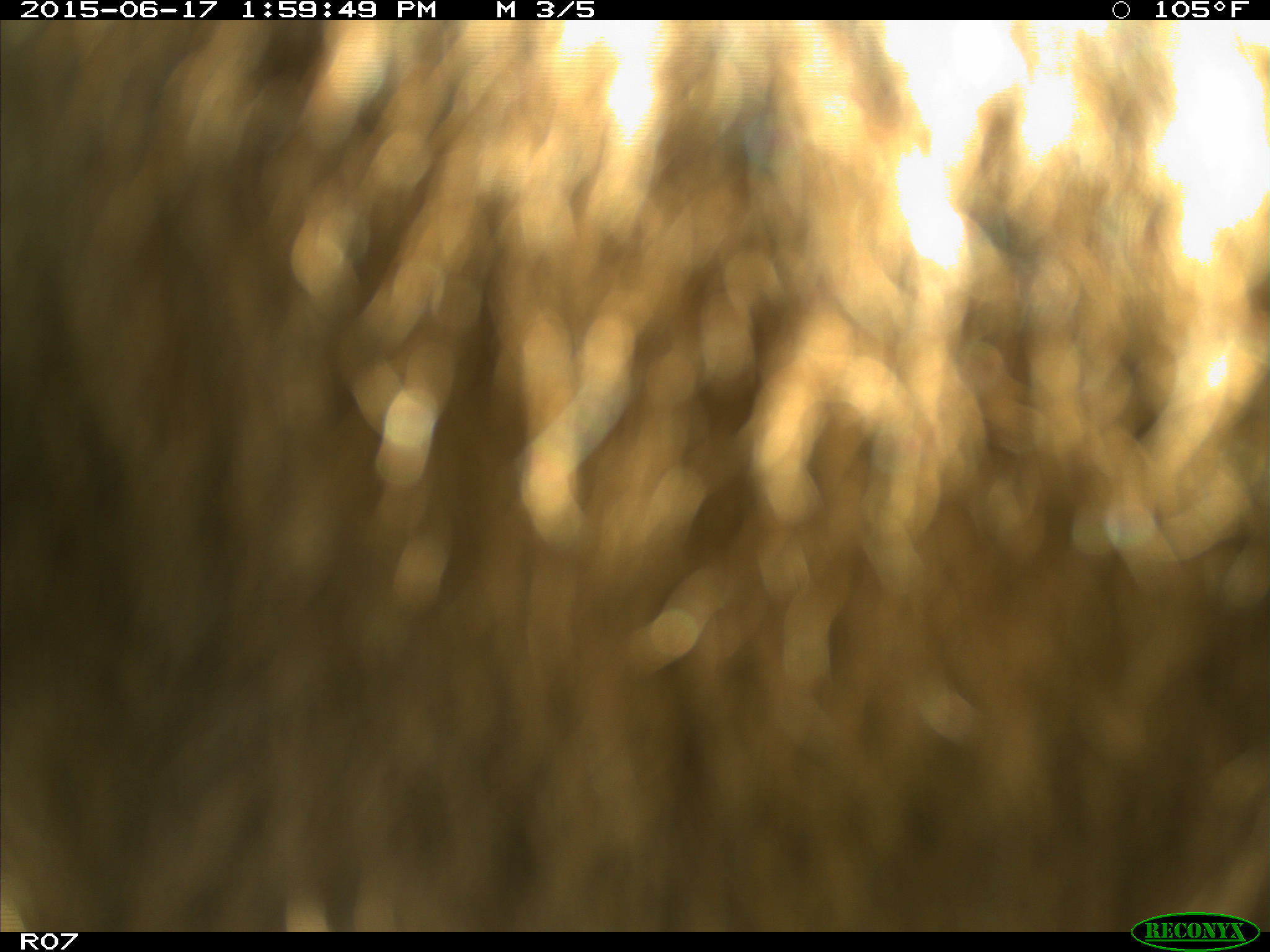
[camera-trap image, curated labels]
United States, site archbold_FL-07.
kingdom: Animalia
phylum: Chordata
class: Mammalia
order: Artiodactyla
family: Bovidae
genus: Bos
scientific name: Bos taurus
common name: domestic cow